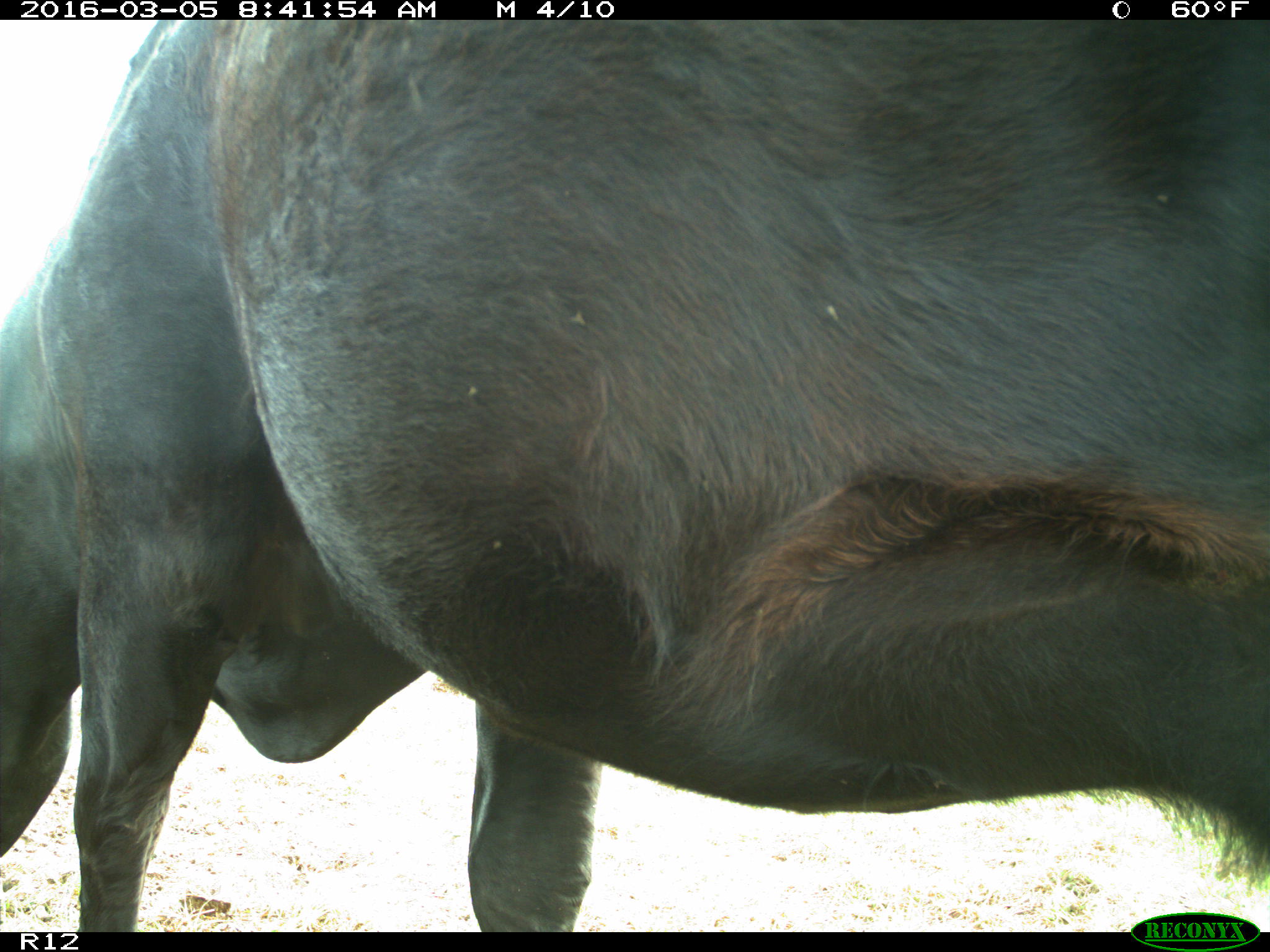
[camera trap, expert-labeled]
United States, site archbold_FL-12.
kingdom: Animalia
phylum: Chordata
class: Mammalia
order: Artiodactyla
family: Bovidae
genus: Bos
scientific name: Bos taurus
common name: domestic cow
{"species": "Bos taurus (domestic cow)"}